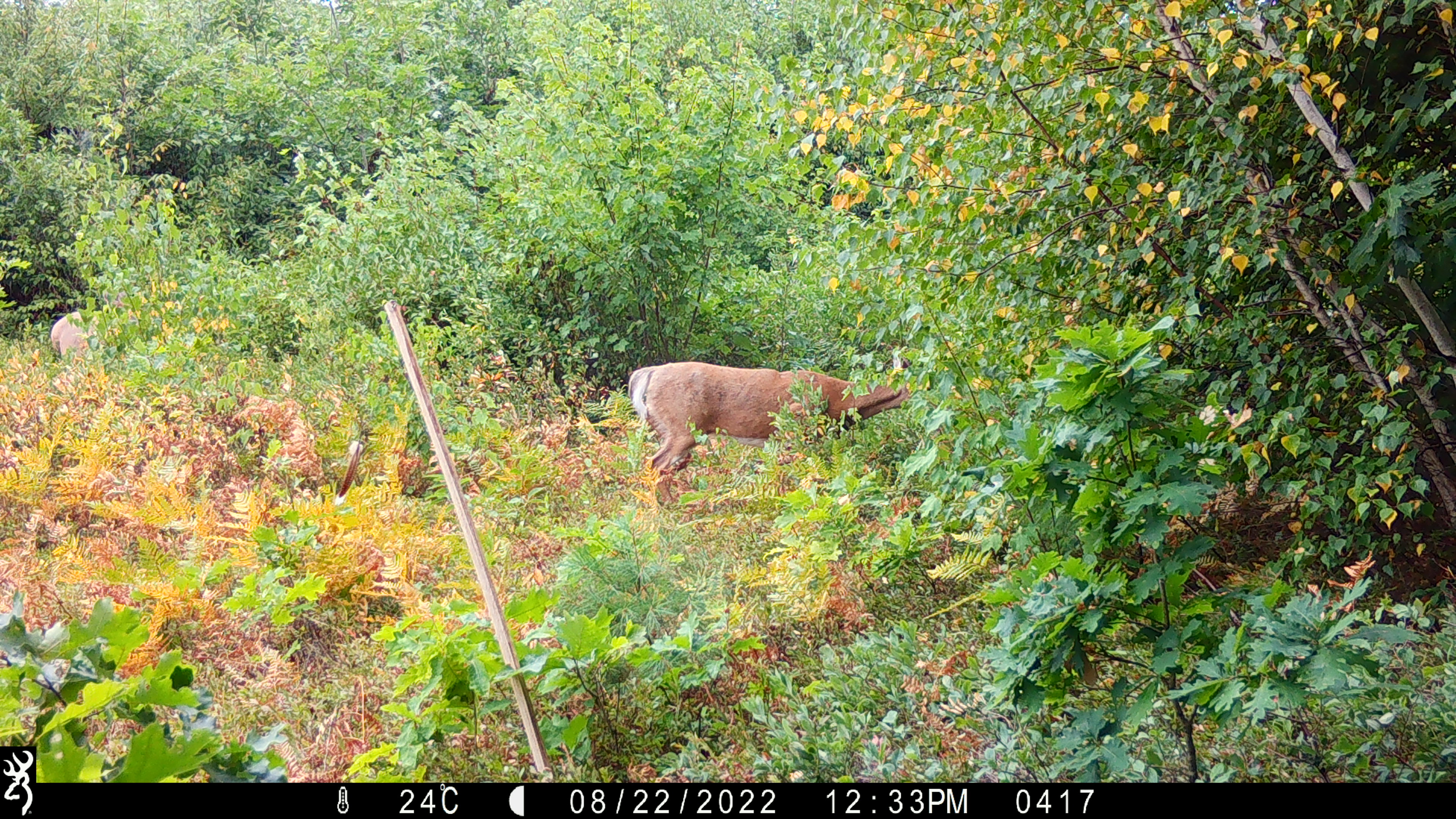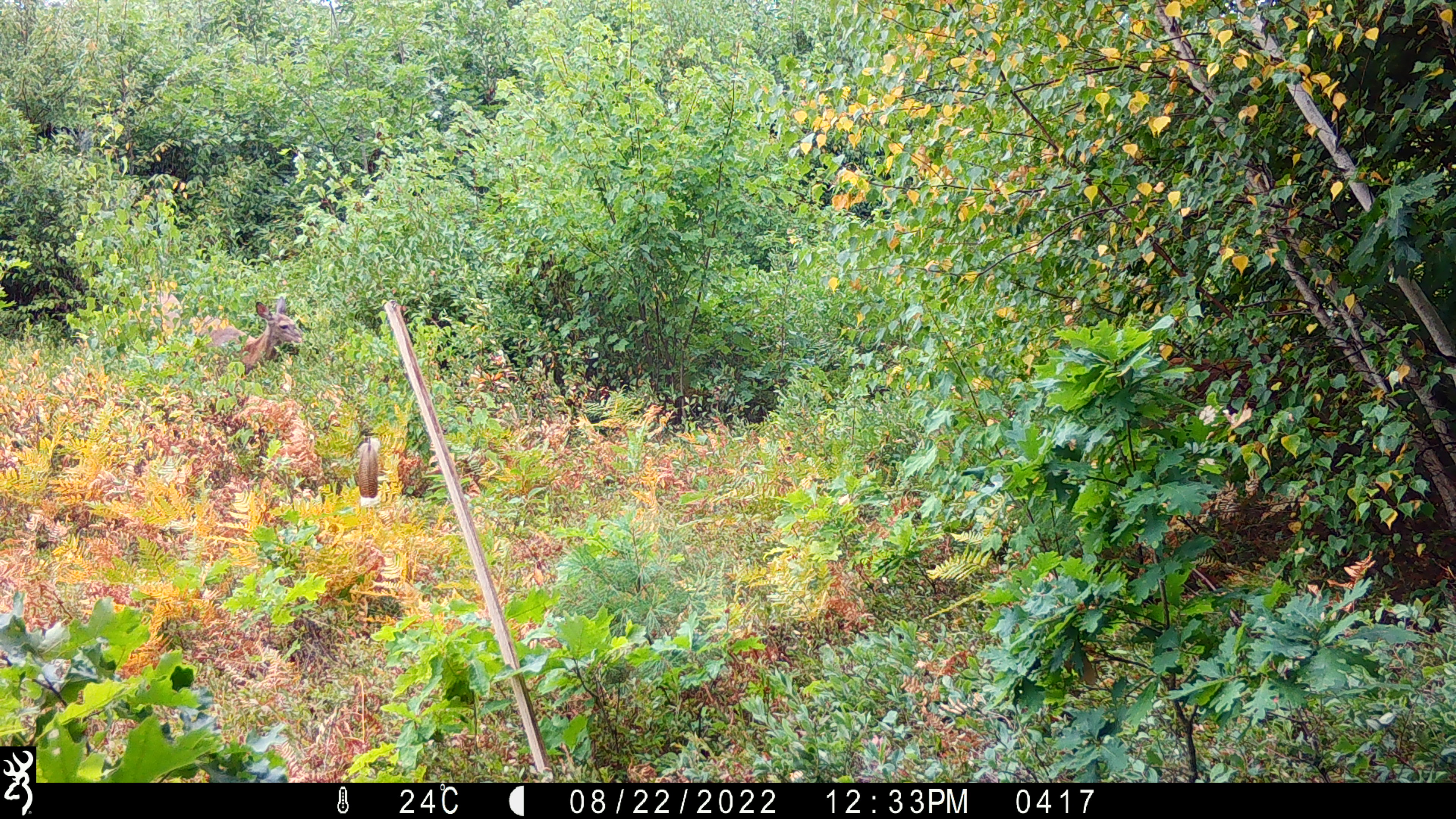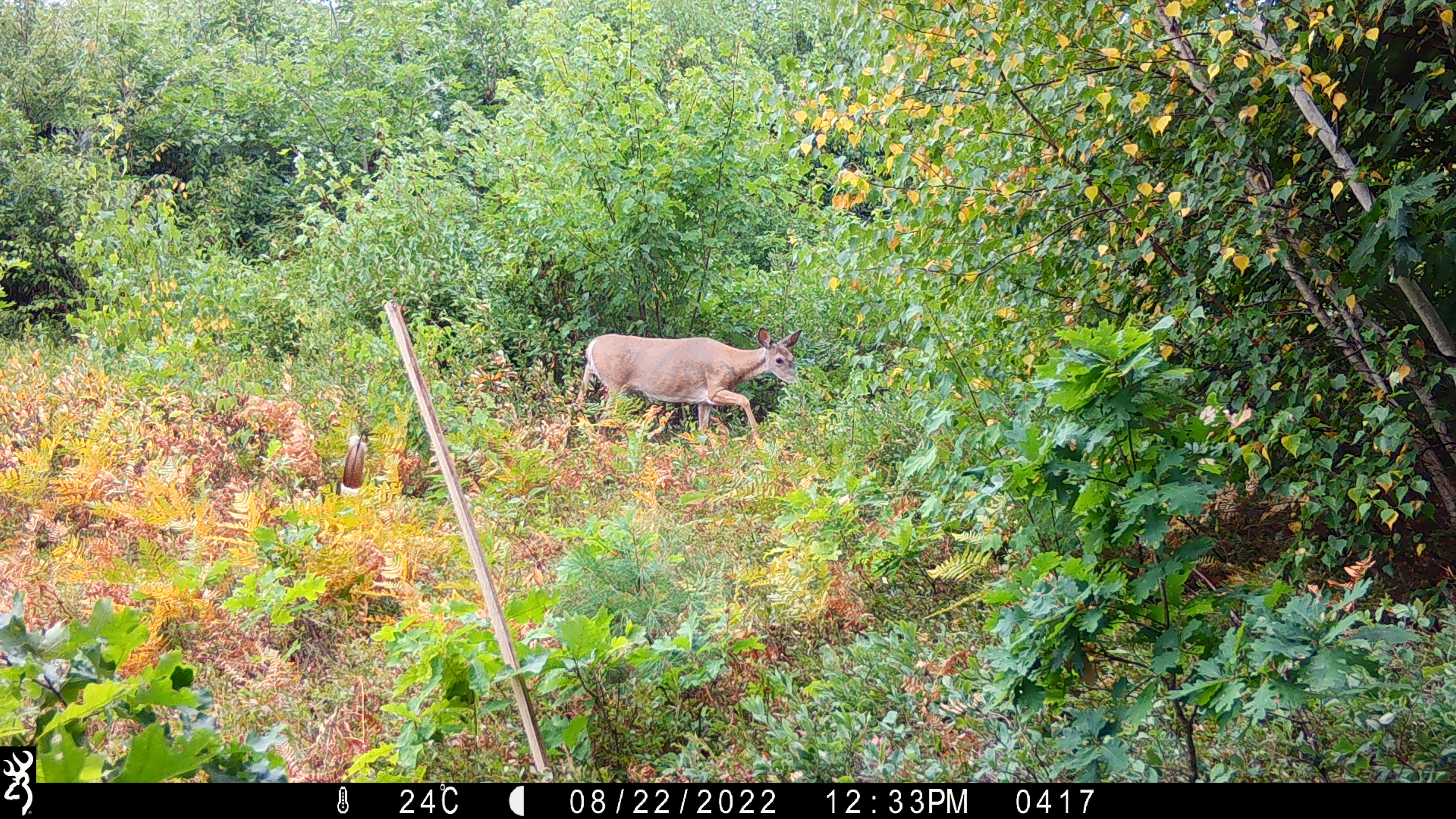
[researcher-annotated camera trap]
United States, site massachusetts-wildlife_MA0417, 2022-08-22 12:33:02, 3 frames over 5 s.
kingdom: Animalia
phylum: Chordata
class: Mammalia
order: Artiodactyla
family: Cervidae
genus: Odocoileus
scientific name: Odocoileus virginianus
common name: white-tailed deer